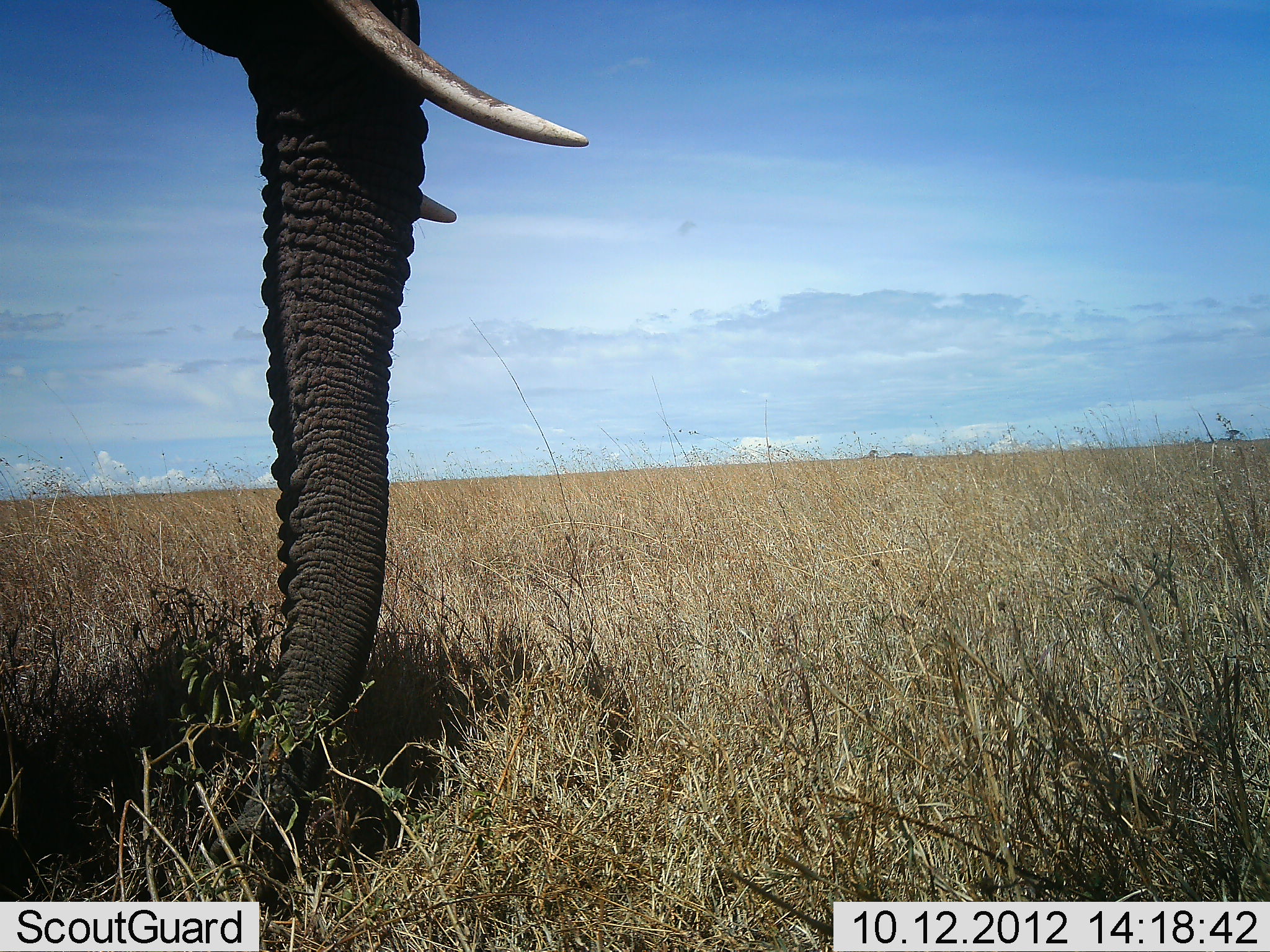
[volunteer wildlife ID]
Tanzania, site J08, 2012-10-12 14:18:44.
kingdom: Animalia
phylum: Chordata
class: Mammalia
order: Proboscidea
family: Elephantidae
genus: Loxodonta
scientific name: Loxodonta africana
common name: african bush elephant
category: elephant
Elephant (african bush elephant) (Loxodonta africana), count 1. Behavior (volunteer vote fractions): standing 80%, resting 0%, moving 30%, interacting 0%. Young present (vote fraction): 0%. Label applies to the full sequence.